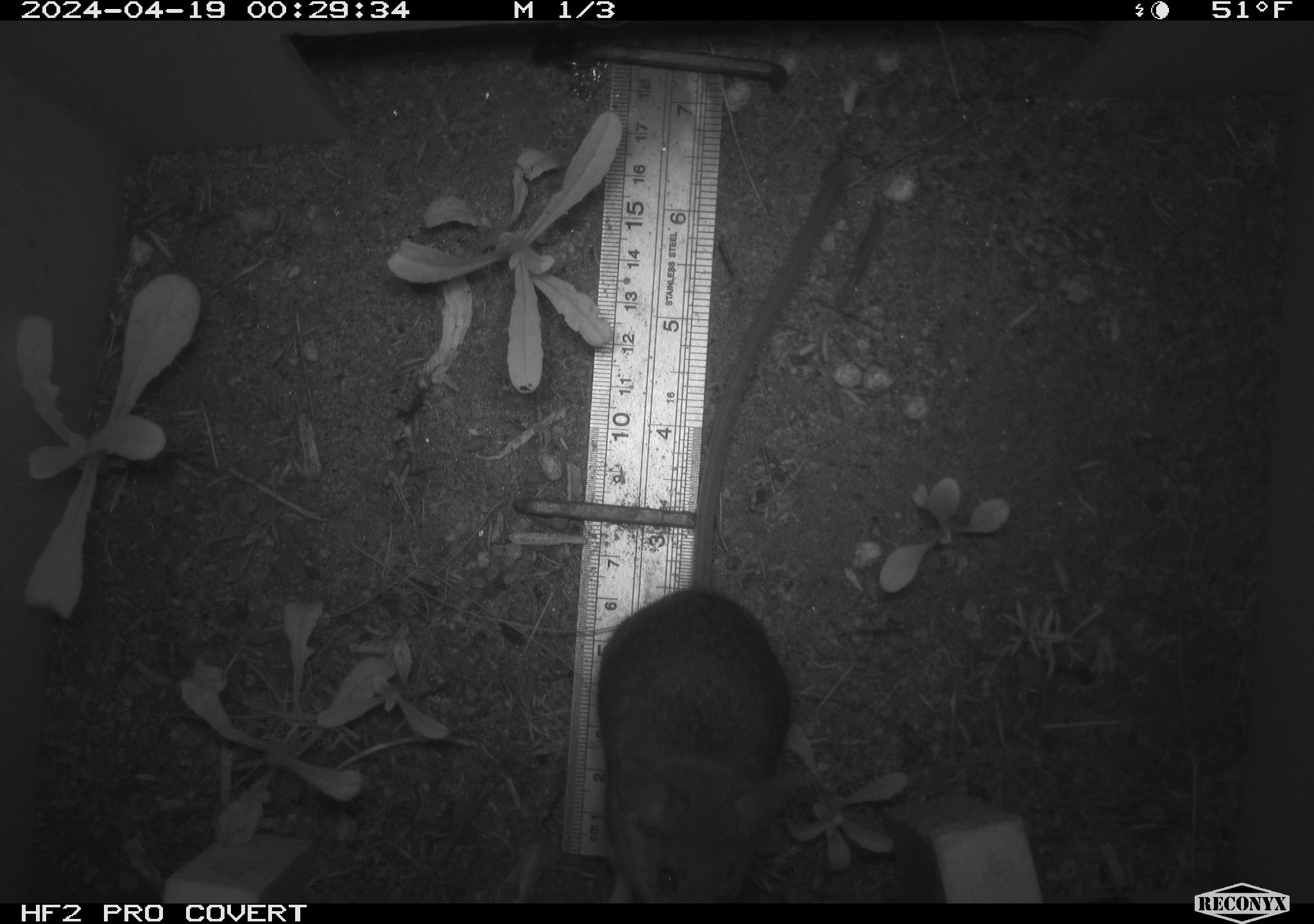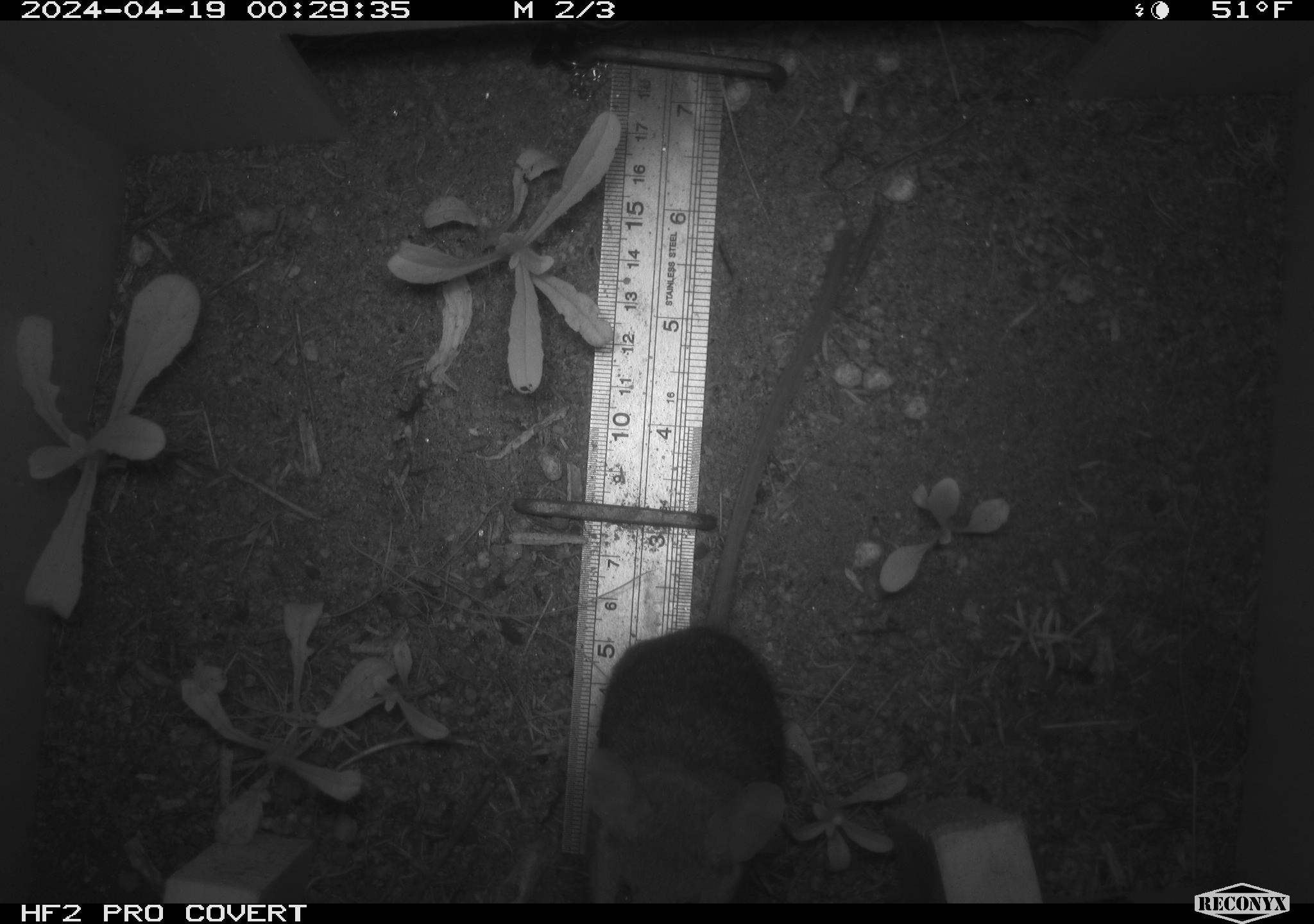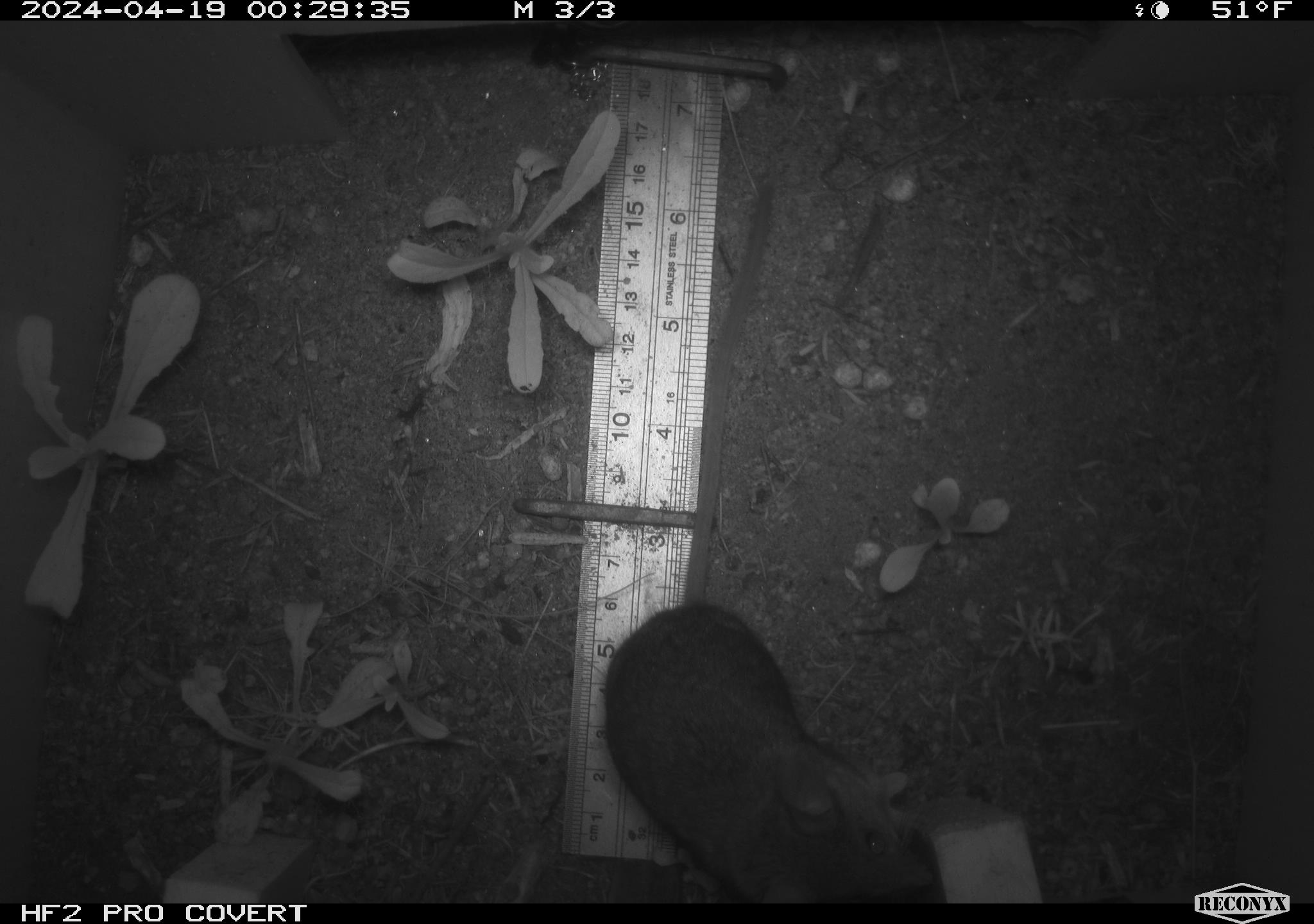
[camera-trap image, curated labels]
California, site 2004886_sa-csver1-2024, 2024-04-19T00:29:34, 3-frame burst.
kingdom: Animalia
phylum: Chordata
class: Mammalia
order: Rodentia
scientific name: Rodentia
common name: rodent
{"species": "rodent (Rodentia)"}